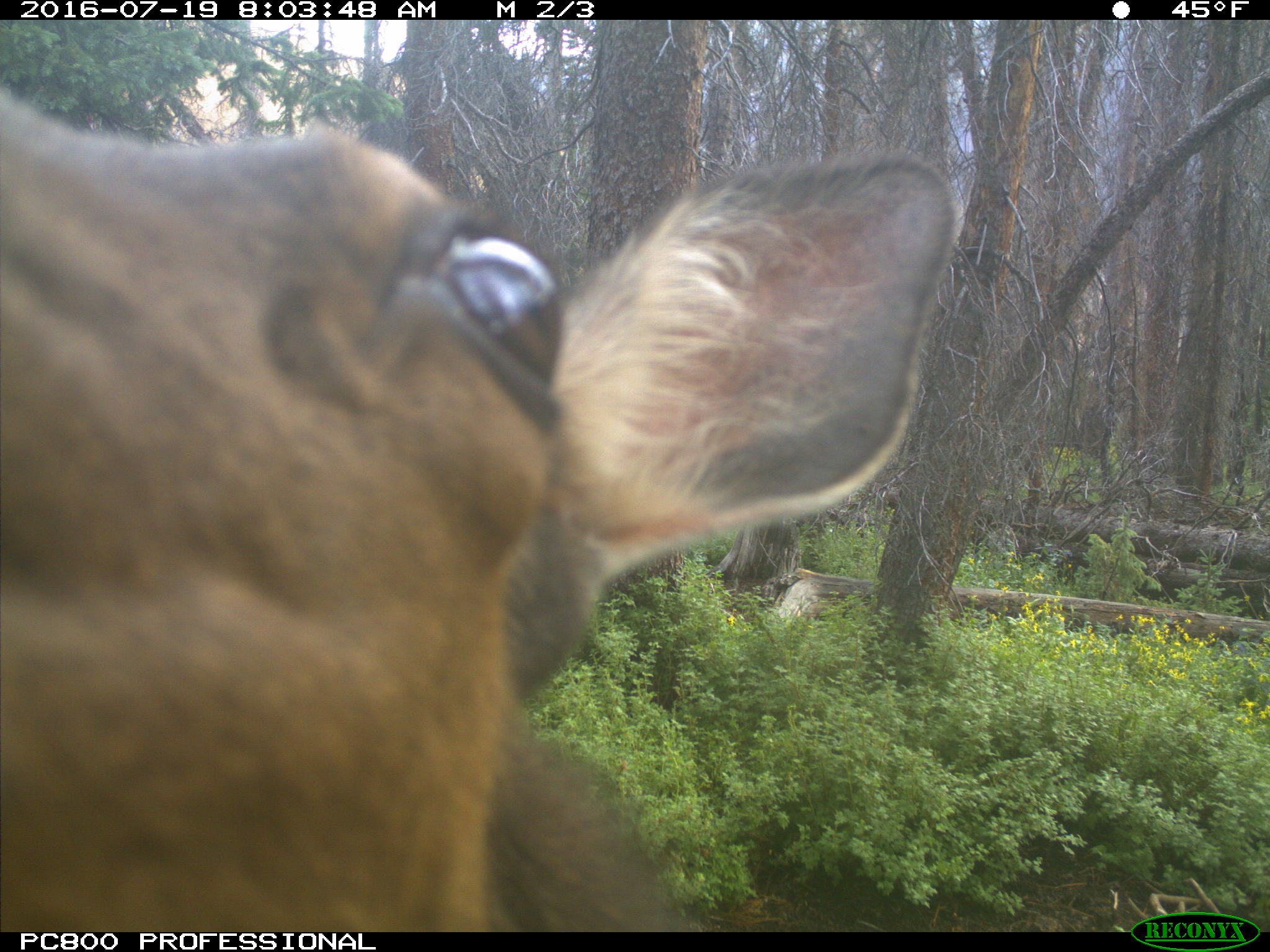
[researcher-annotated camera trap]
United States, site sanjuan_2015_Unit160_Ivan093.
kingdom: Animalia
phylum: Chordata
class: Mammalia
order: Artiodactyla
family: Cervidae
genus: Cervus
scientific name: Cervus elaphus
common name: red deer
Cervus elaphus (red deer).